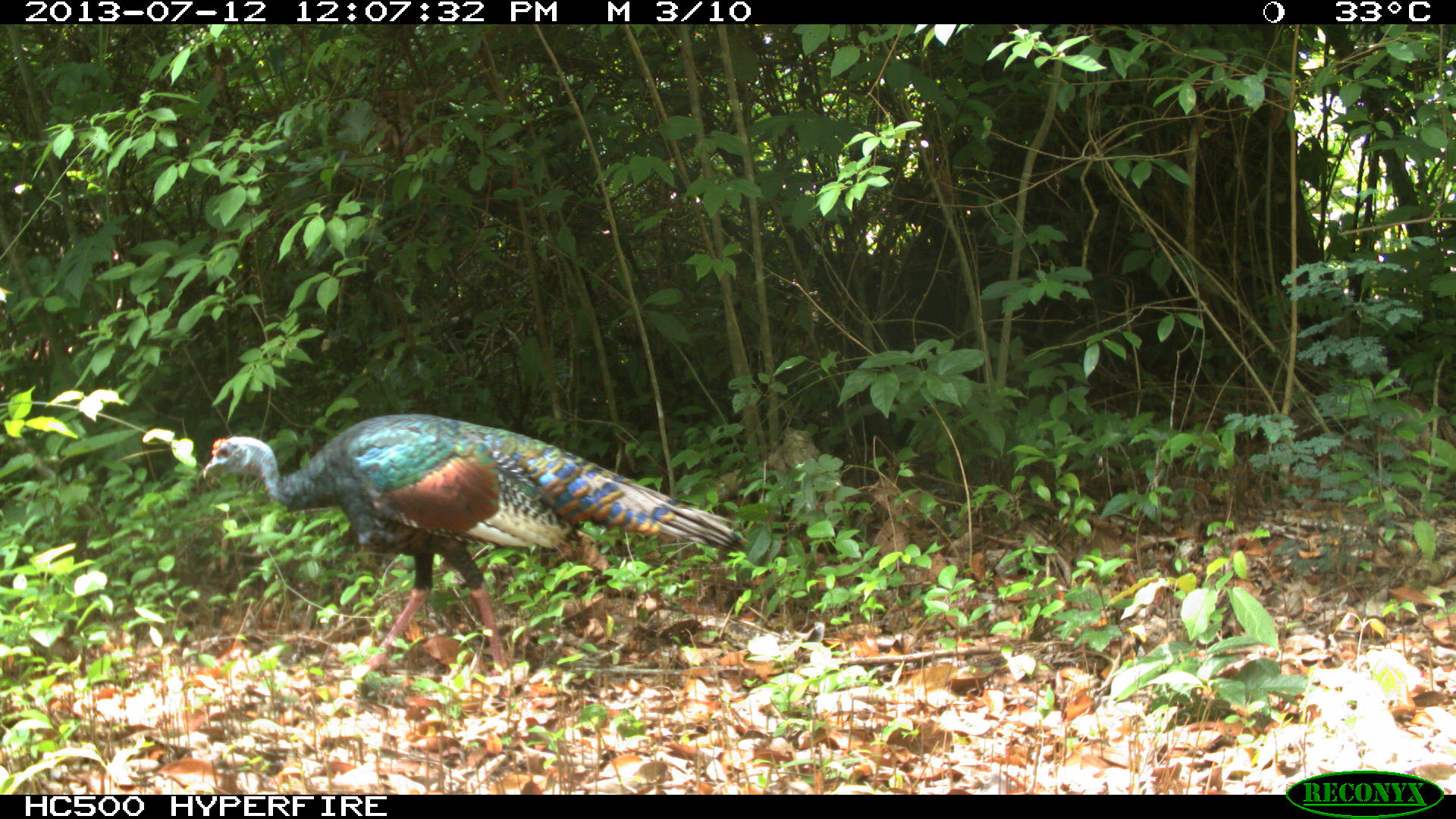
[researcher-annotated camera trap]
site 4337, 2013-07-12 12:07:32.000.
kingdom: Animalia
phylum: Chordata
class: Aves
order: Galliformes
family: Phasianidae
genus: Meleagris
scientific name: Meleagris ocellata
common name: ocellated turkey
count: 1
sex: female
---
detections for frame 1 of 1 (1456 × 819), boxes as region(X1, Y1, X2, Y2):
meleagris ocellata: region(201, 413, 748, 693)